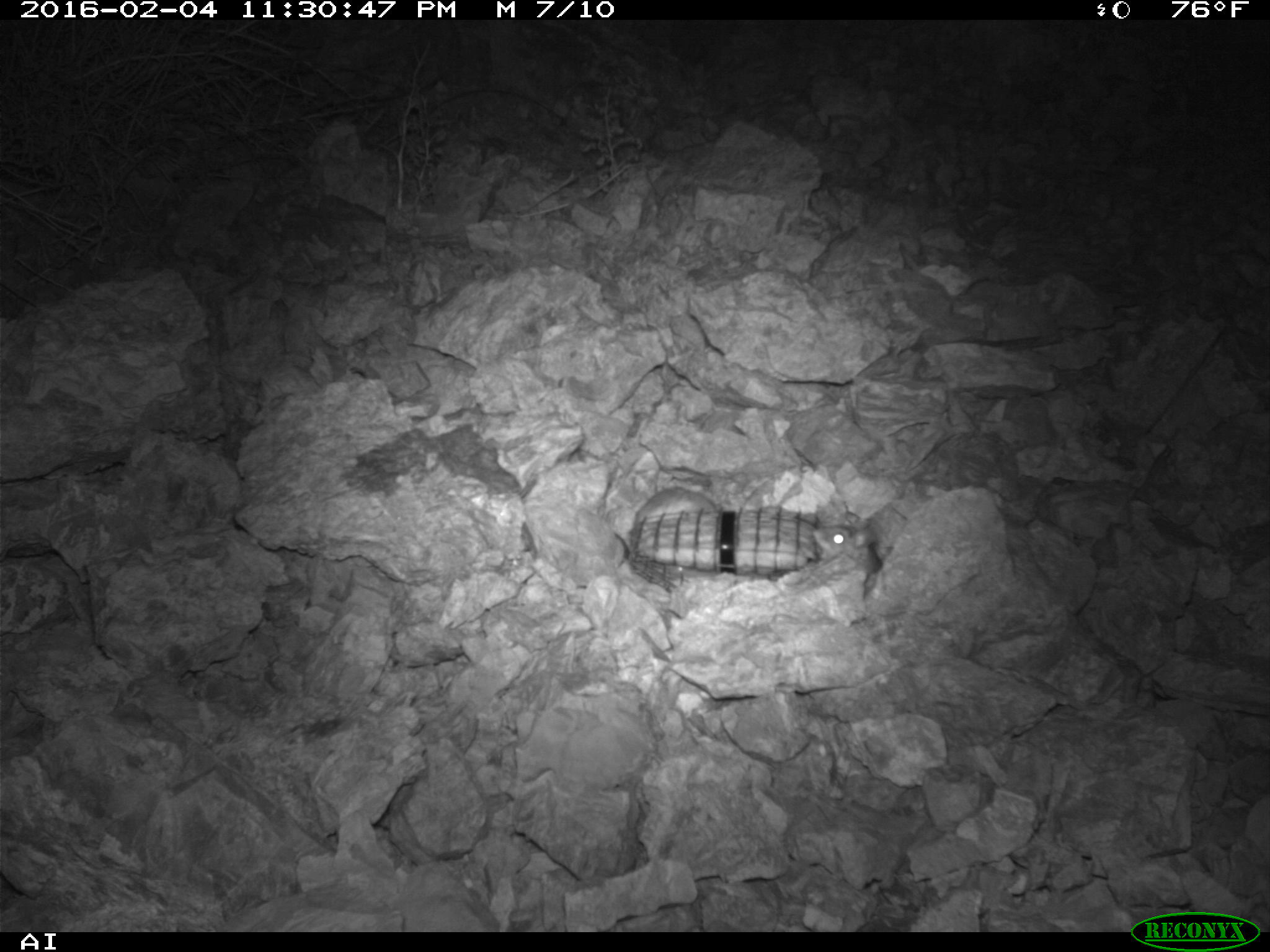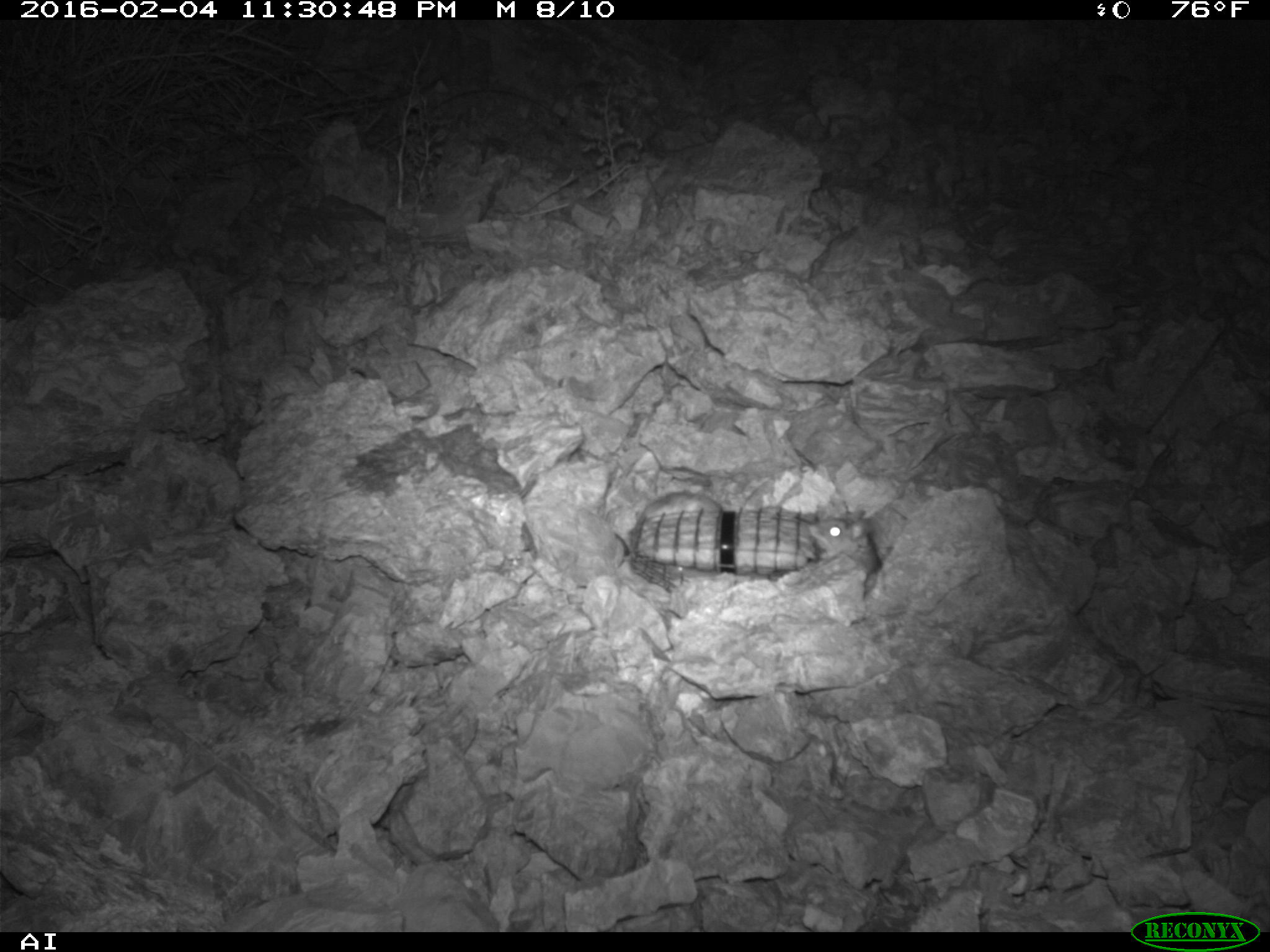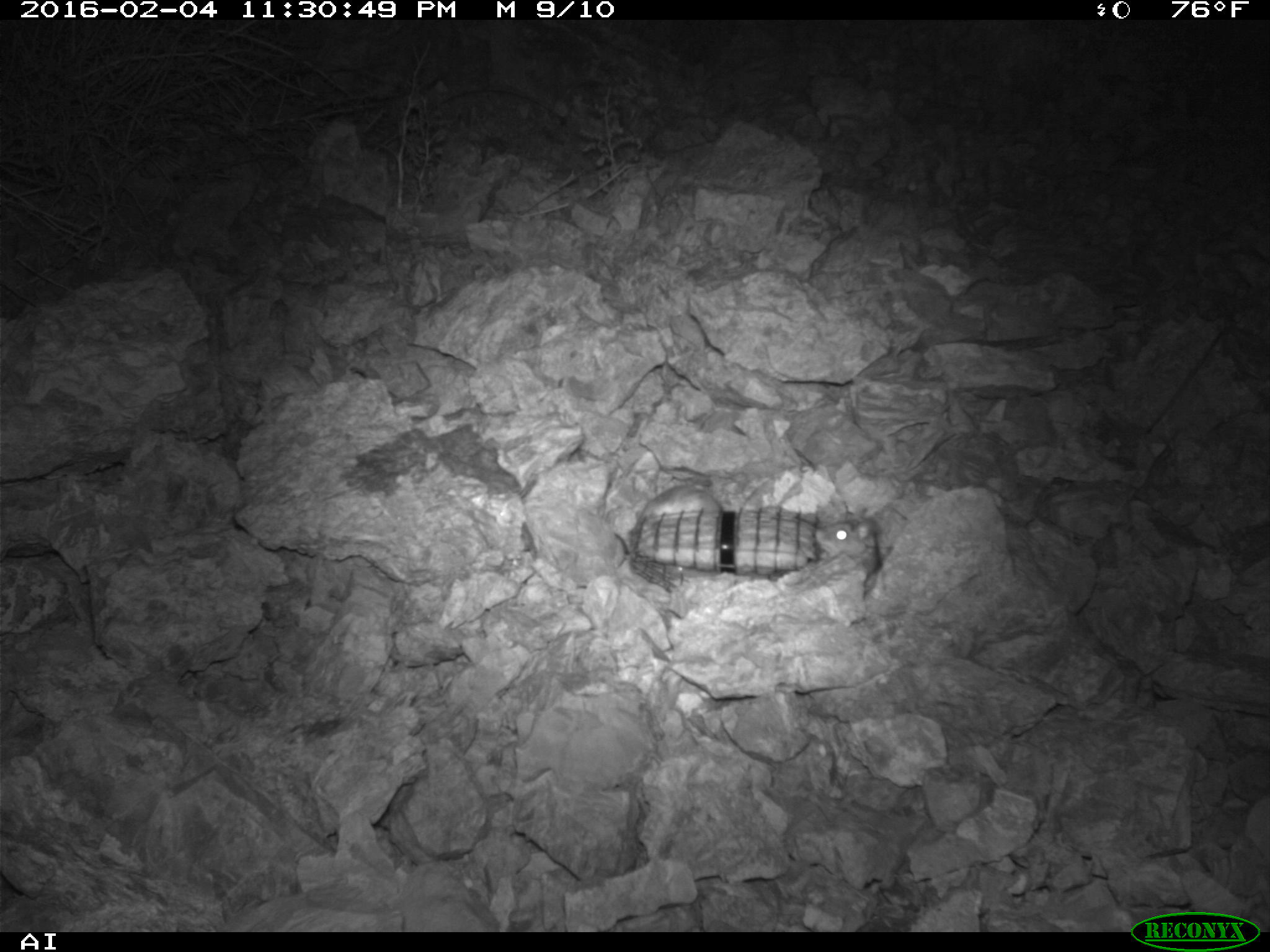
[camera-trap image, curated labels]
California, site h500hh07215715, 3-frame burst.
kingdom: Animalia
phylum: Chordata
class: Mammalia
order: Rodentia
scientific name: Rodentia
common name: rodent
Rodent (Rodentia).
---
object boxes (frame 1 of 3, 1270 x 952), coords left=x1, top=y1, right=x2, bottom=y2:
rodent: left=809, top=526, right=884, bottom=580; left=631, top=487, right=718, bottom=533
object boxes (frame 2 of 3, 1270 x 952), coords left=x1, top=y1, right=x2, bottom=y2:
rodent: left=809, top=509, right=882, bottom=573; left=641, top=491, right=722, bottom=517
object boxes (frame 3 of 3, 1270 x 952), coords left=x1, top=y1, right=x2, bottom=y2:
rodent: left=614, top=480, right=724, bottom=556; left=811, top=519, right=870, bottom=563